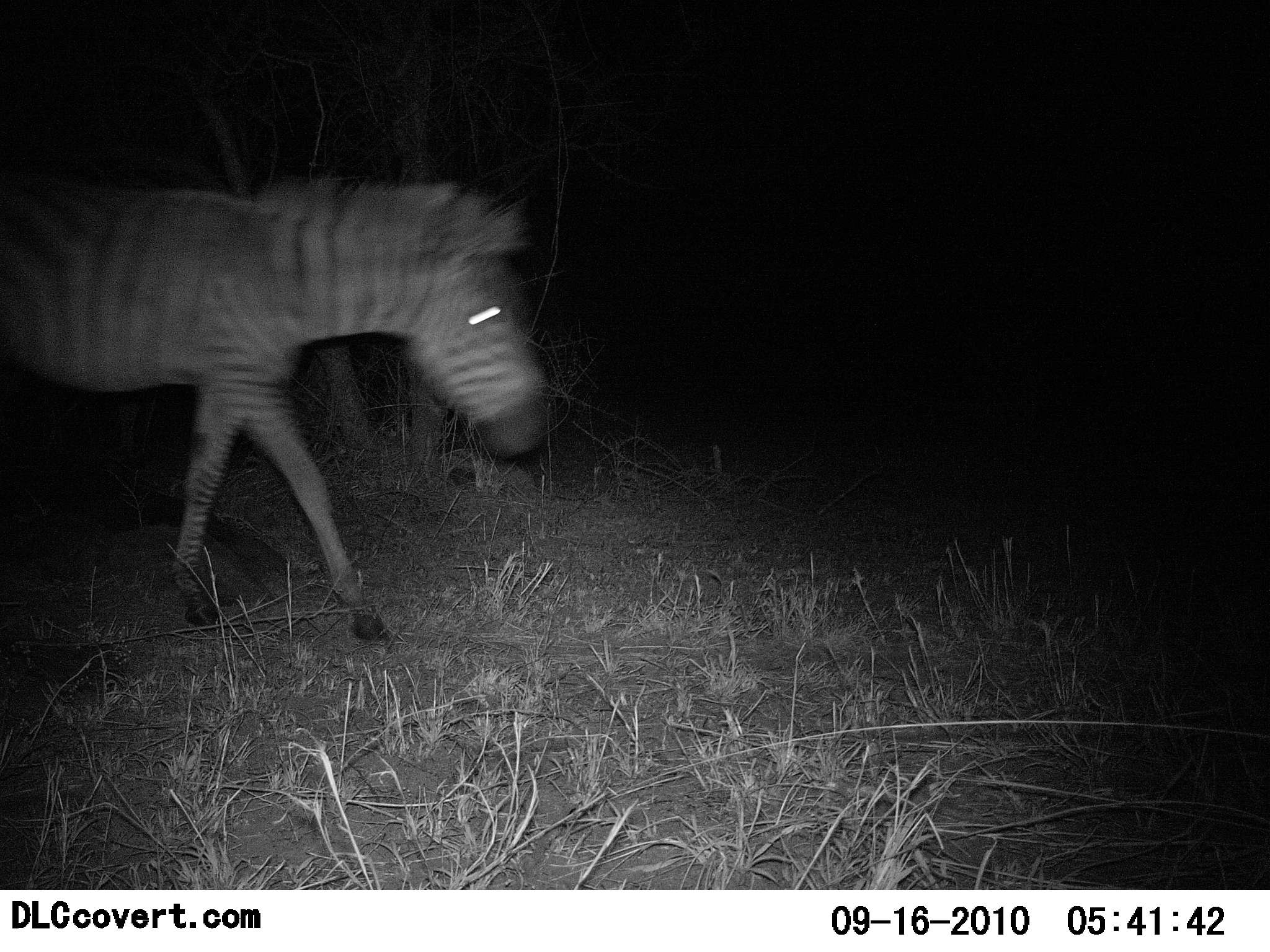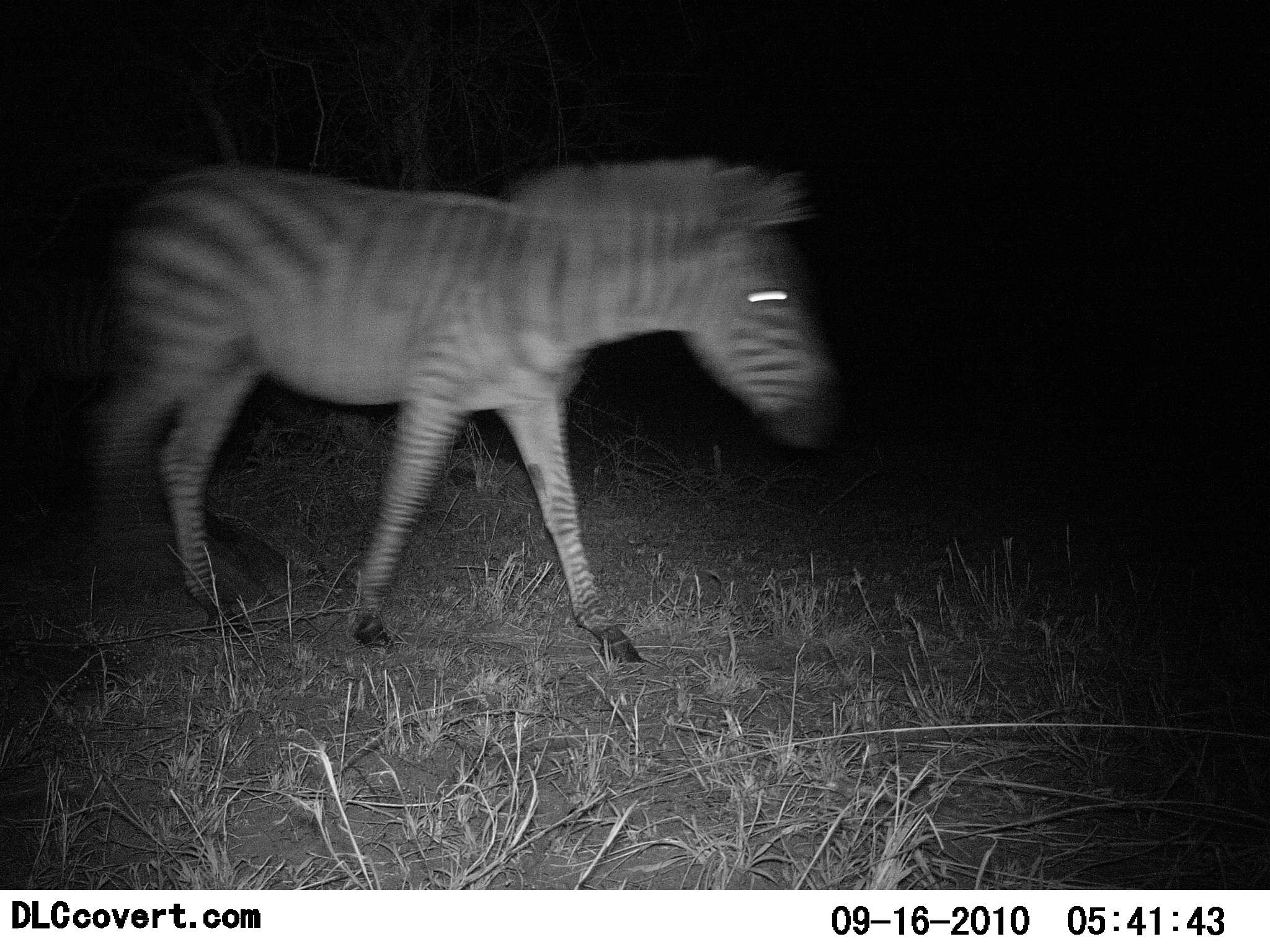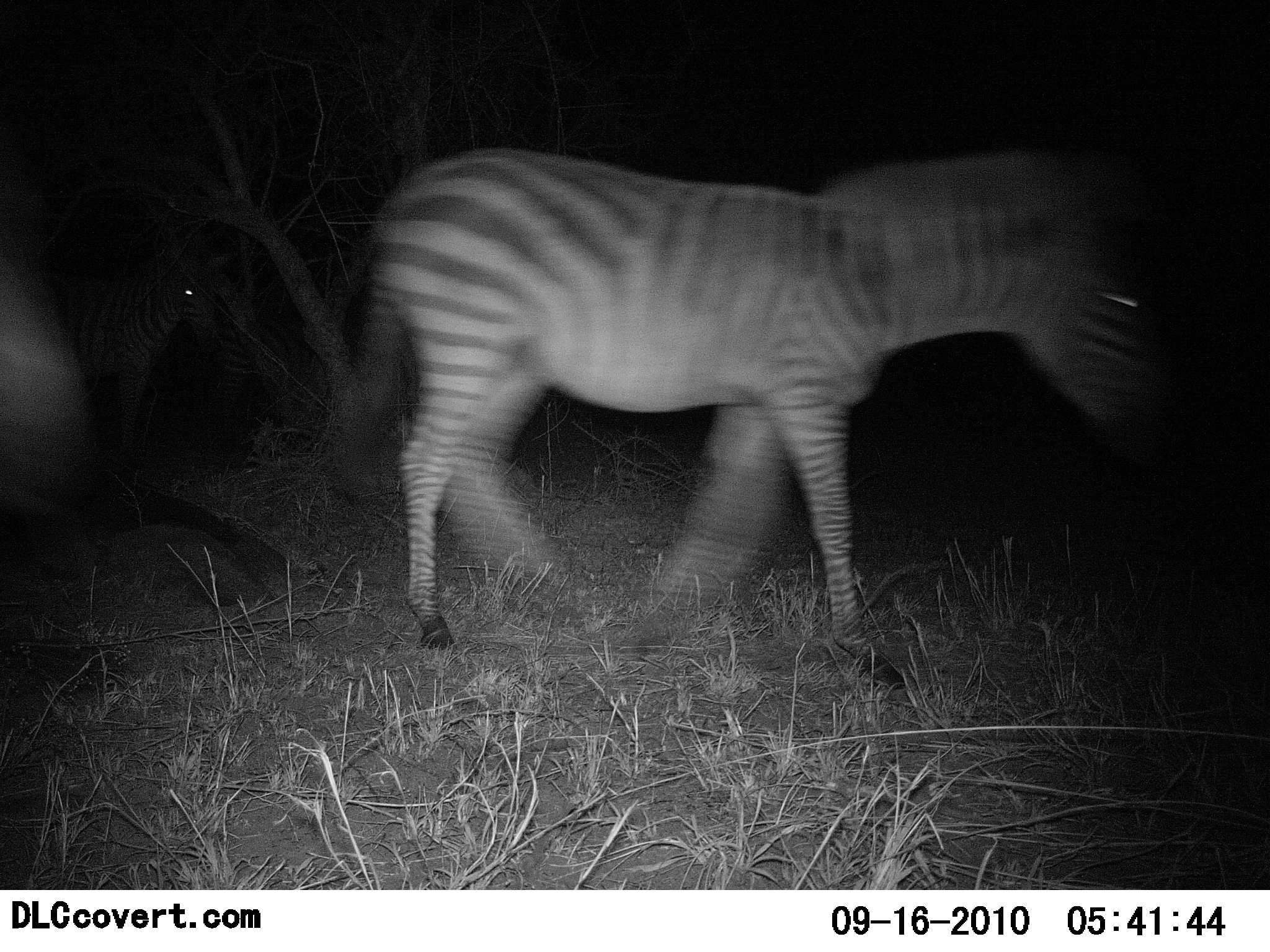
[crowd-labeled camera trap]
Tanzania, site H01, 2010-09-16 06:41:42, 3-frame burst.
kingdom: Animalia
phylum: Chordata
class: Mammalia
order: Perissodactyla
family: Equidae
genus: Equus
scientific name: Equus quagga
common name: plains zebra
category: zebra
Zebra (plains zebra) (Equus quagga), count 2. Behavior (volunteer vote fractions): standing 24%, resting 0%, moving 94%, interacting 0%. Young present (vote fraction): 0%. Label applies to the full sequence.